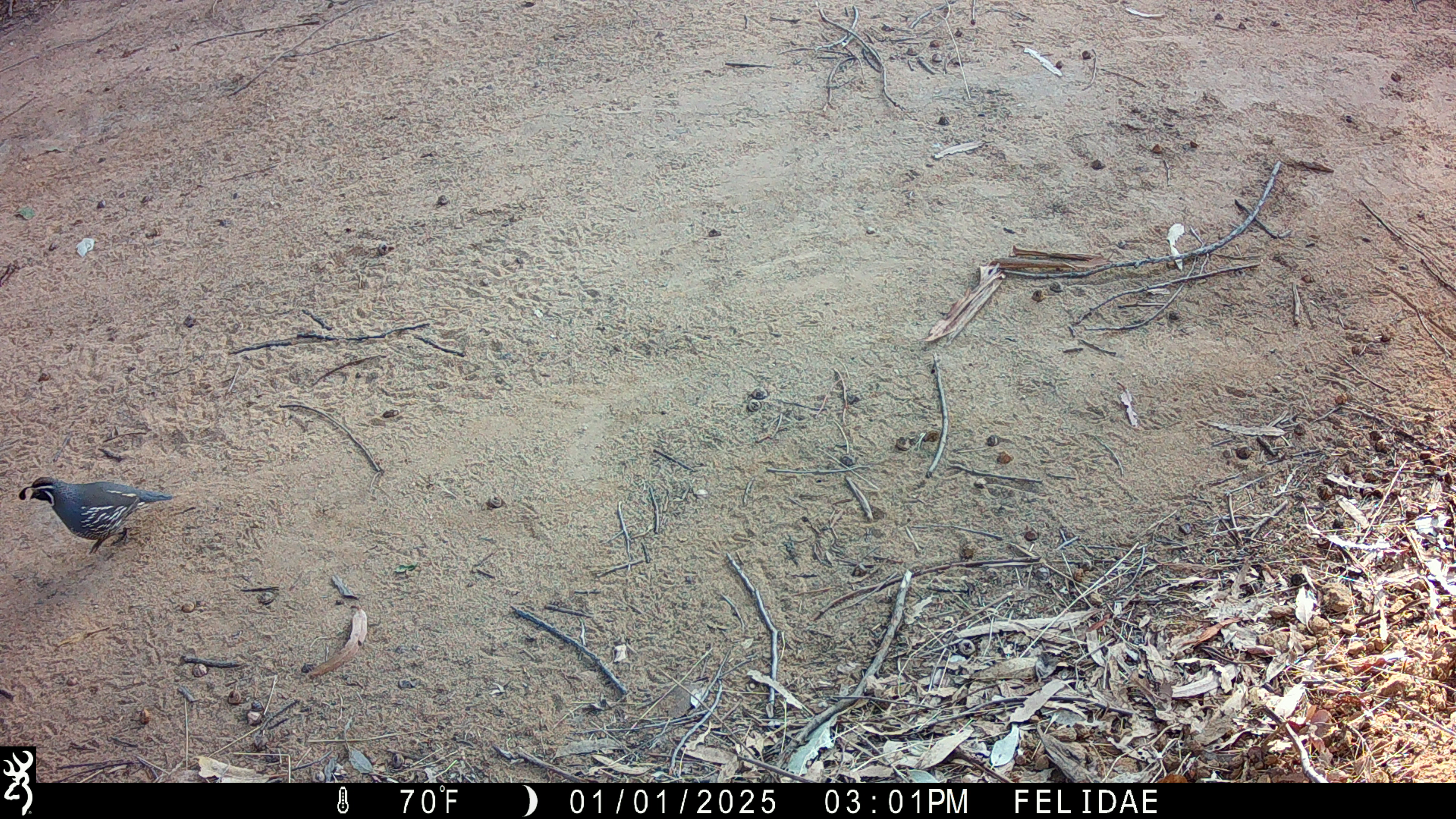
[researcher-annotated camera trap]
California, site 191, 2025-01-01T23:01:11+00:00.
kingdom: Animalia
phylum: Chordata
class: Aves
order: Galliformes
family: Odontophoridae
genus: Callipepla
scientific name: Callipepla californica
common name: california quail